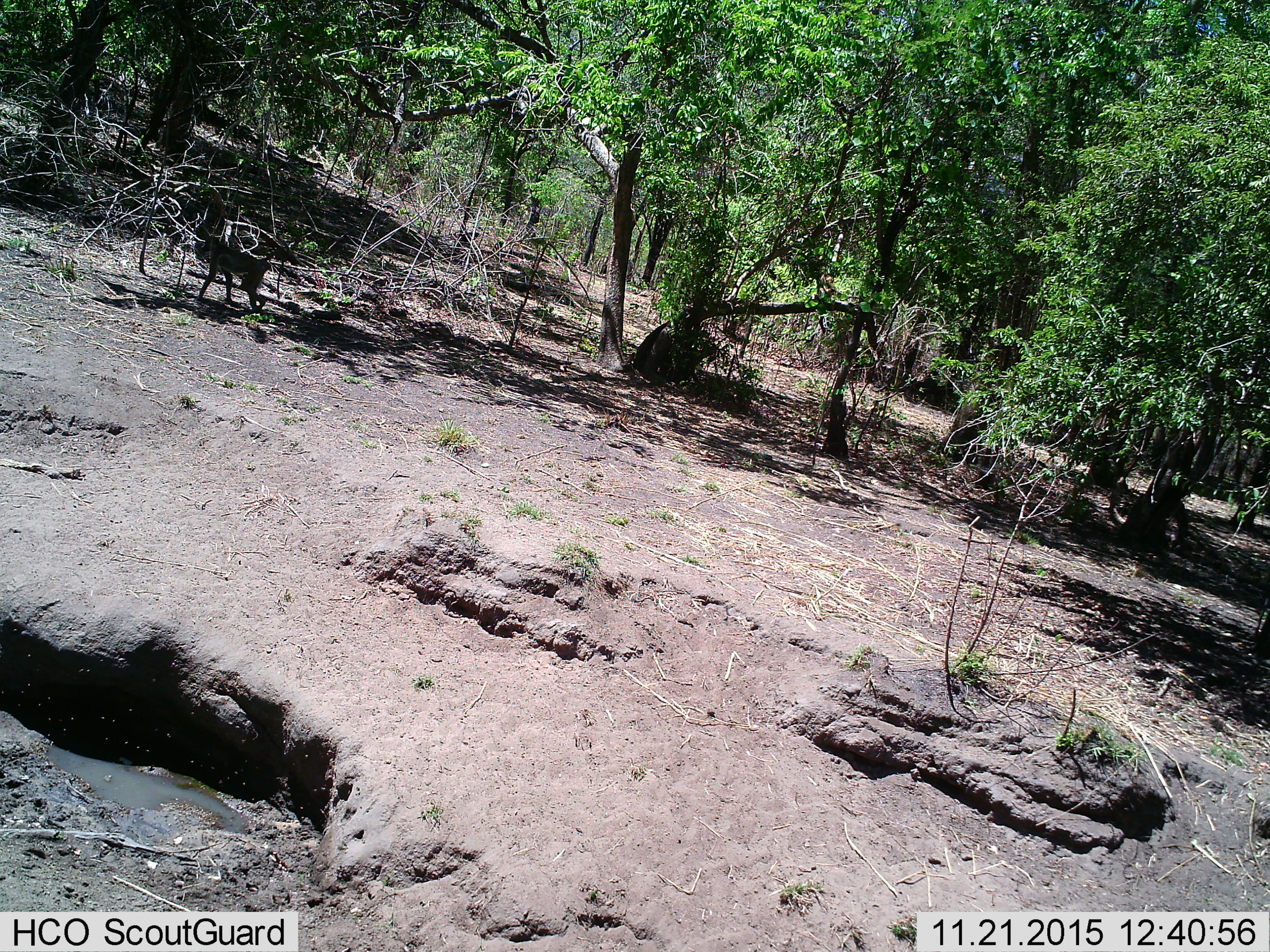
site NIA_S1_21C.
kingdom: Animalia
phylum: Chordata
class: Mammalia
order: Primates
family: Cercopithecidae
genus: Papio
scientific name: Papio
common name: baboon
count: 1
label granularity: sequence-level